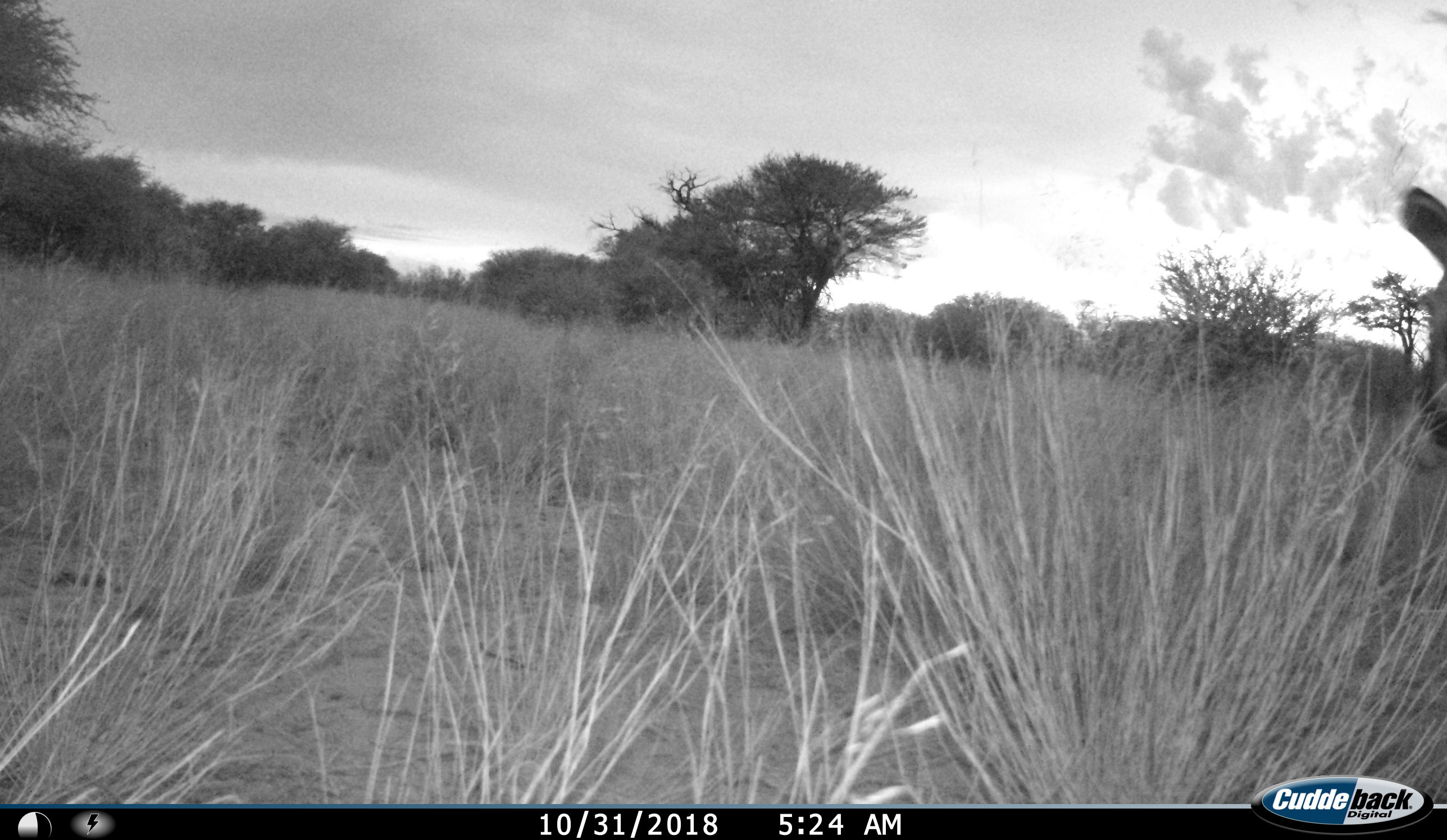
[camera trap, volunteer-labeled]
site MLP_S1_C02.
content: unidentified animal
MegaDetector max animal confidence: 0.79